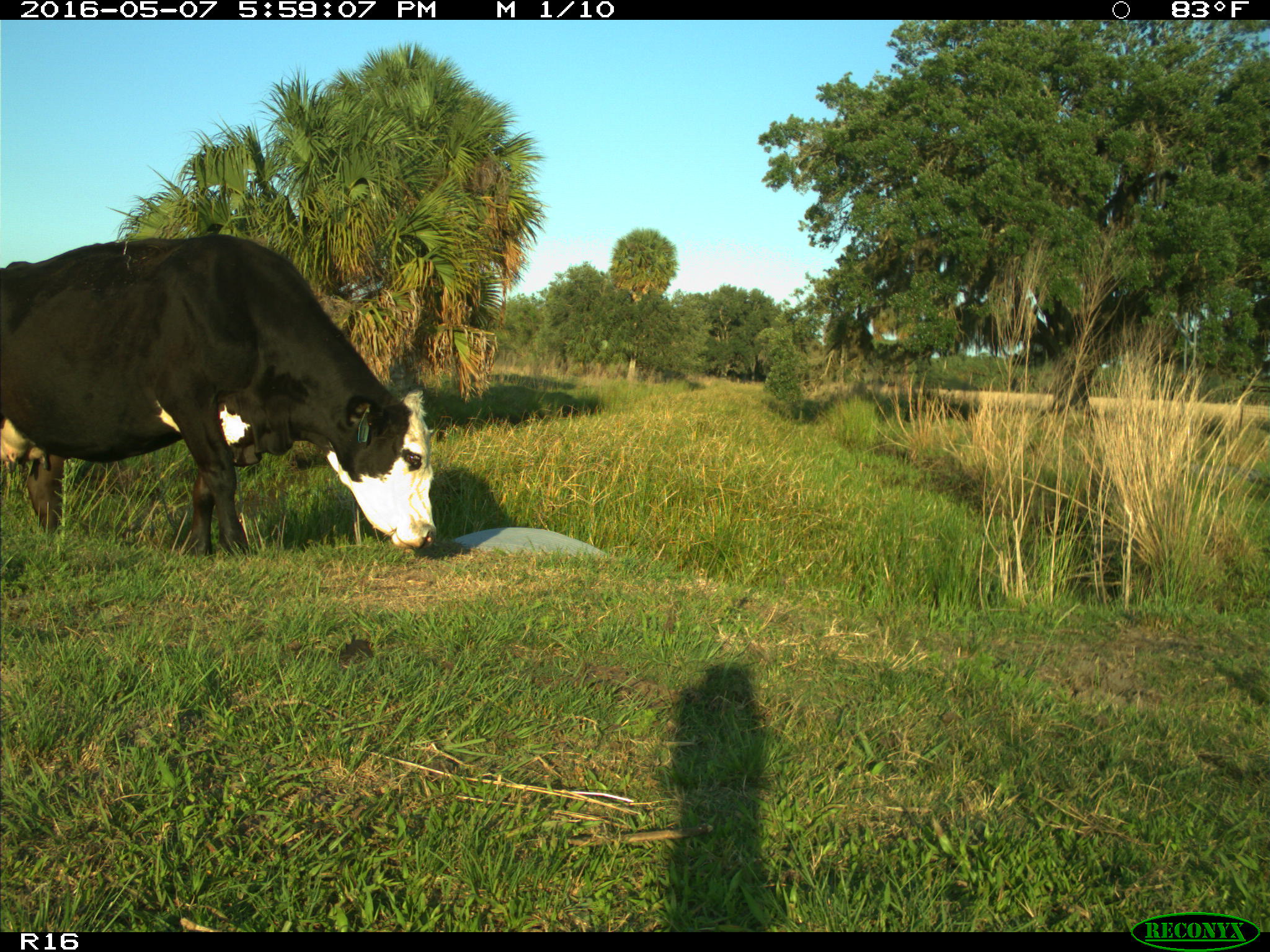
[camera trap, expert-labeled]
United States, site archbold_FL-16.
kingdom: Animalia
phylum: Chordata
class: Mammalia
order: Artiodactyla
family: Bovidae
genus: Bos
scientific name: Bos taurus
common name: domestic cow